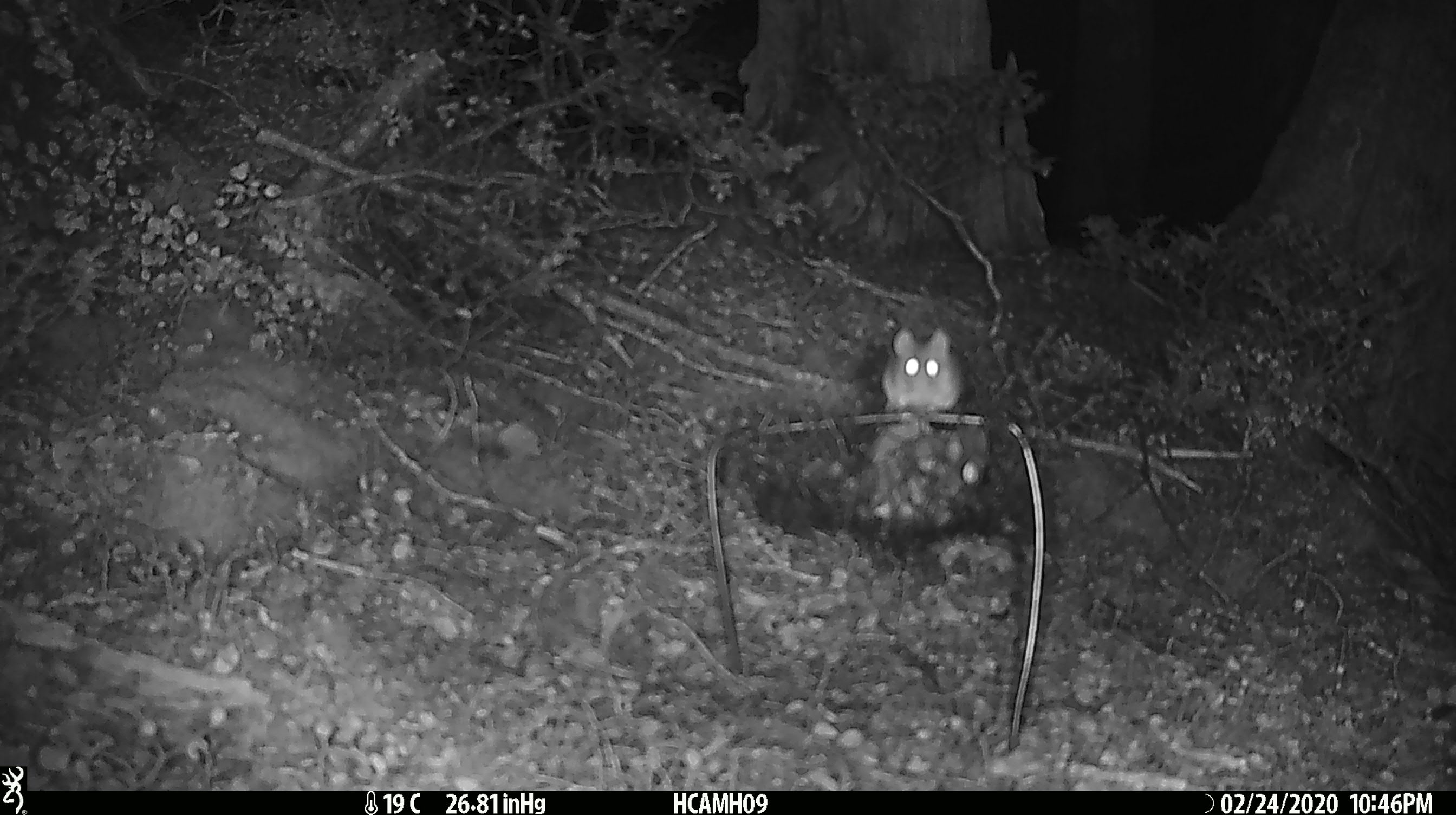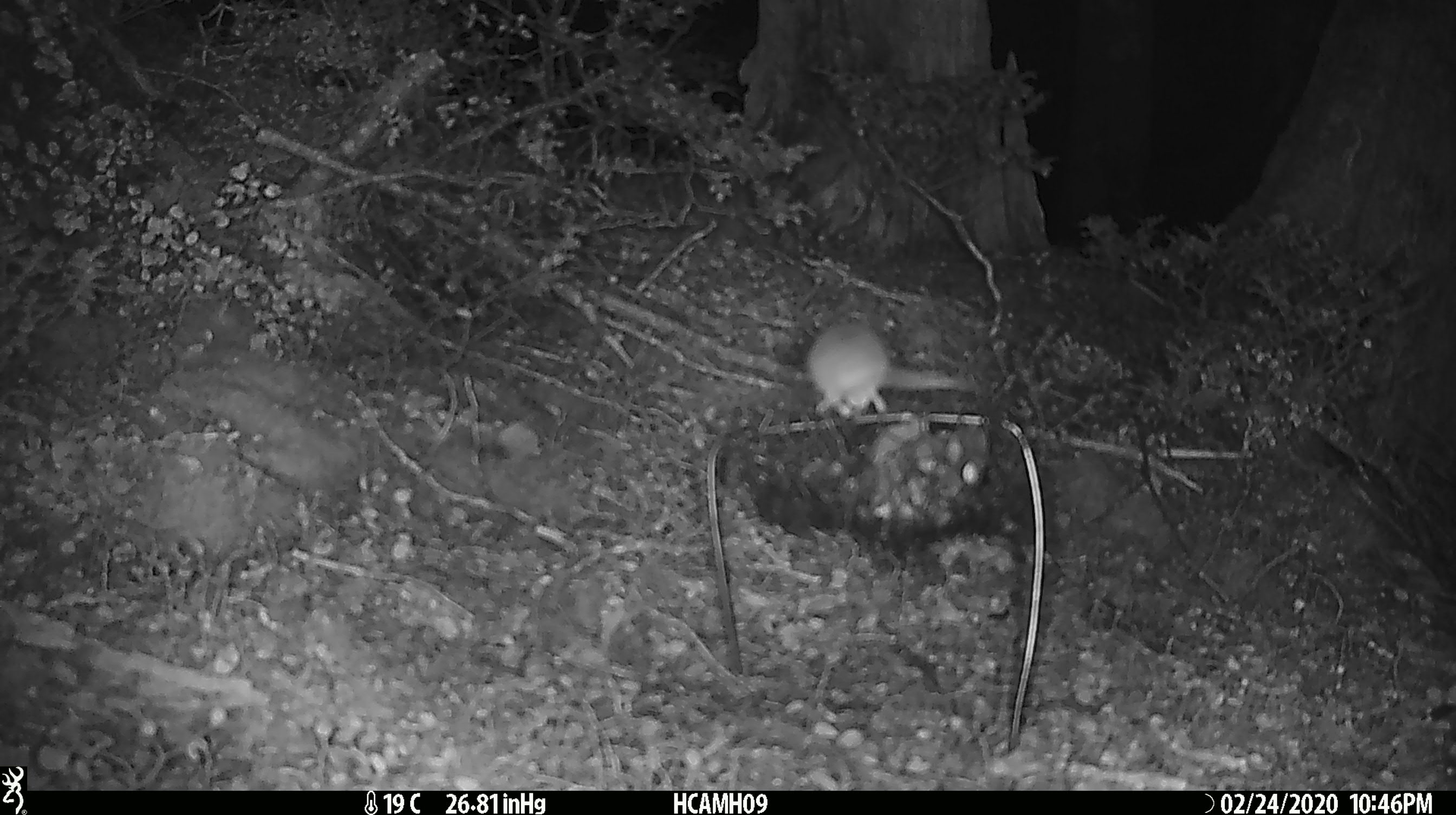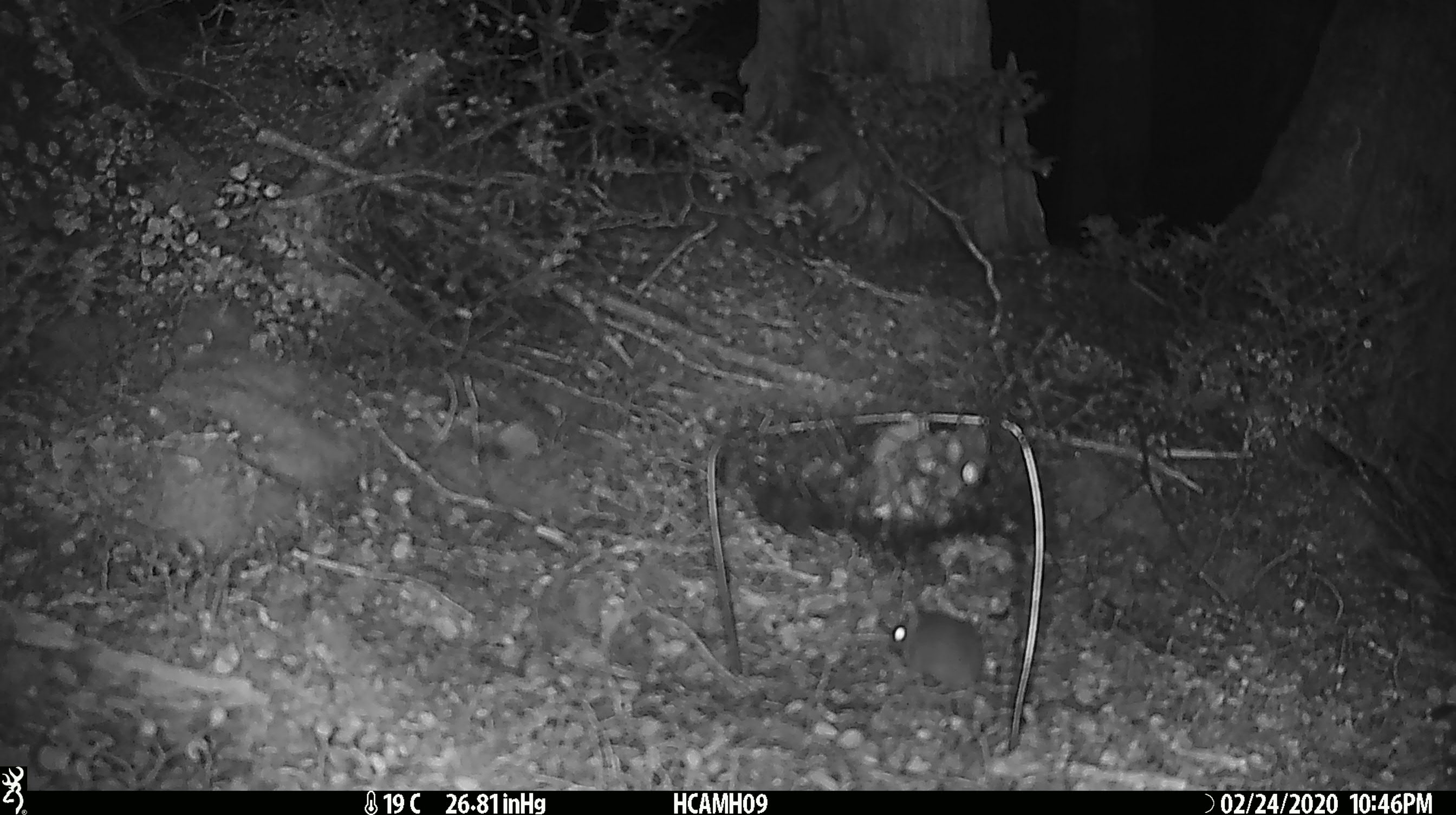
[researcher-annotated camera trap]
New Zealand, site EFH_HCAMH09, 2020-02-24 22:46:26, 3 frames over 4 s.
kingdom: Animalia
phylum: Chordata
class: Mammalia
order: Rodentia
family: Muridae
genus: Mus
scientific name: Mus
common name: mouse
Mouse (Mus).